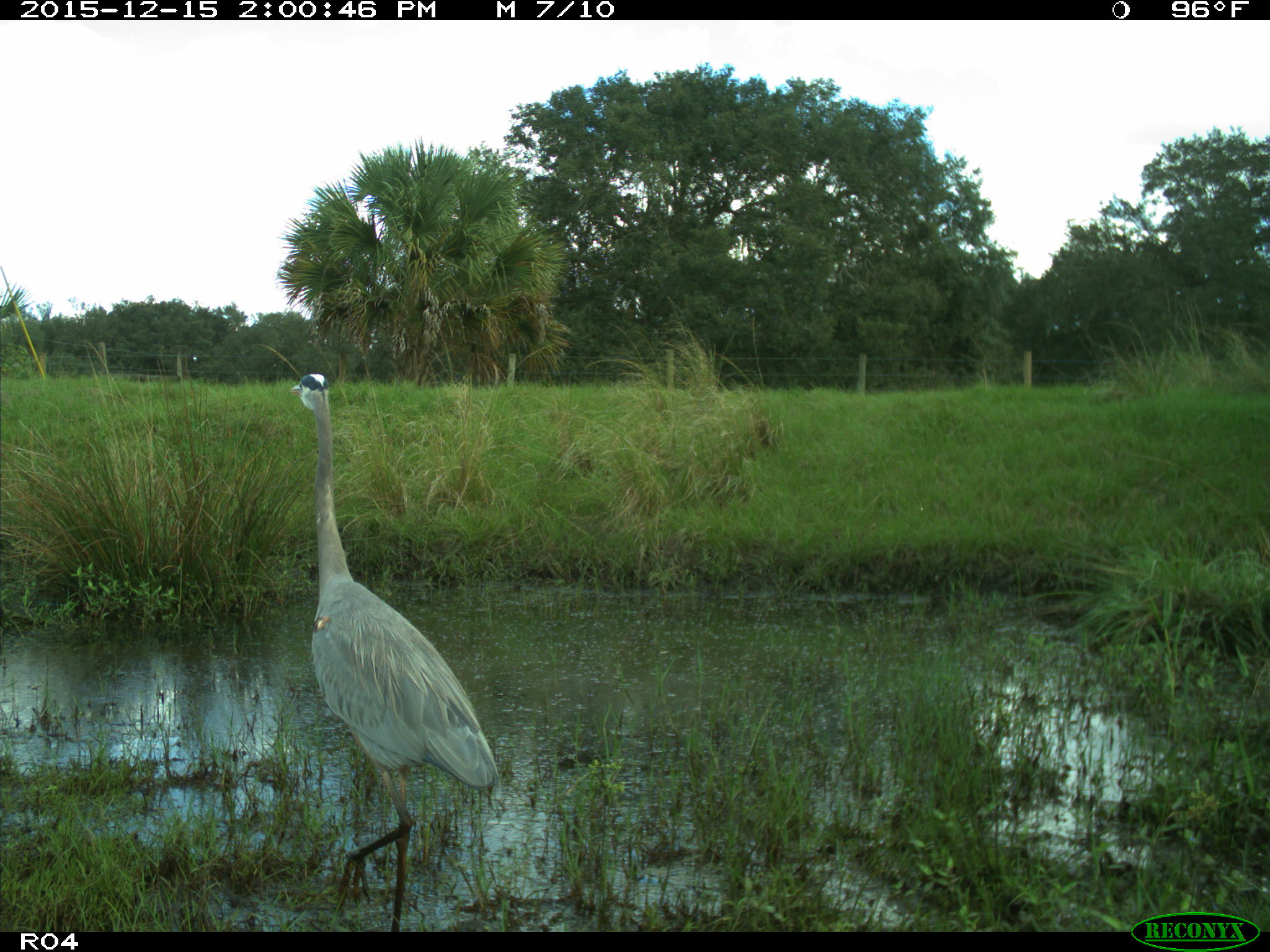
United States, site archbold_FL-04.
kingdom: Animalia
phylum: Chordata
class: Aves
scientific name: Aves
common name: birds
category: unidentified bird